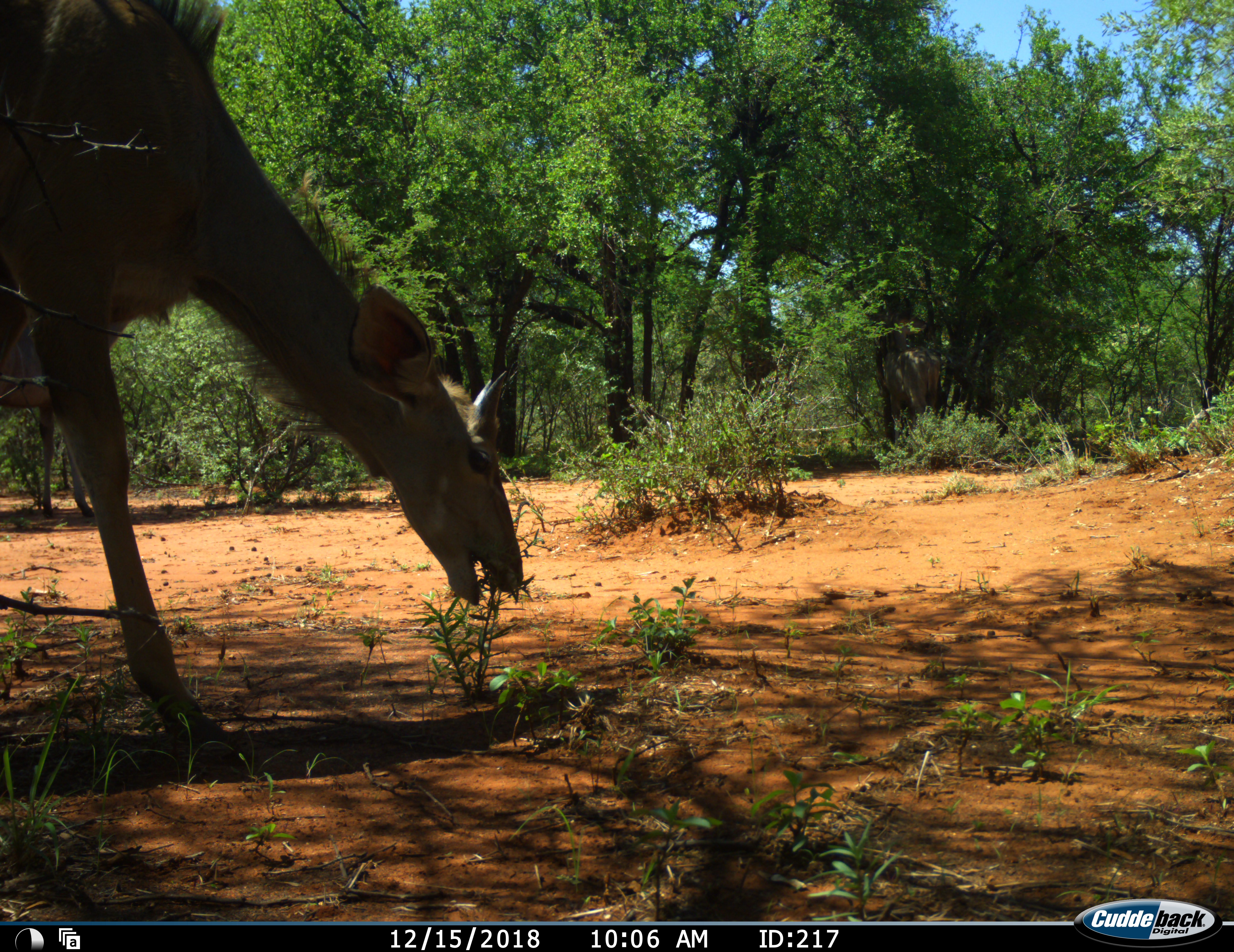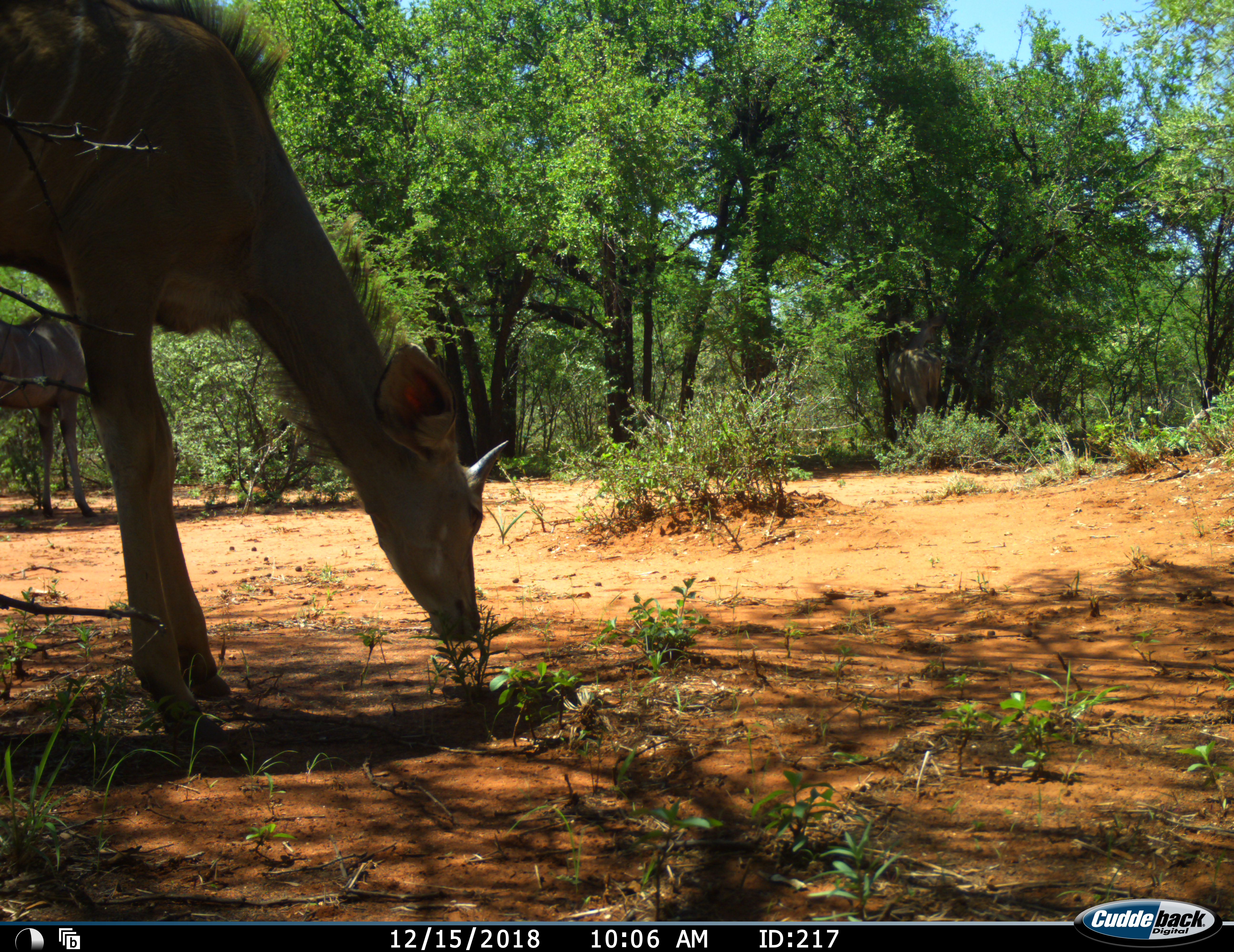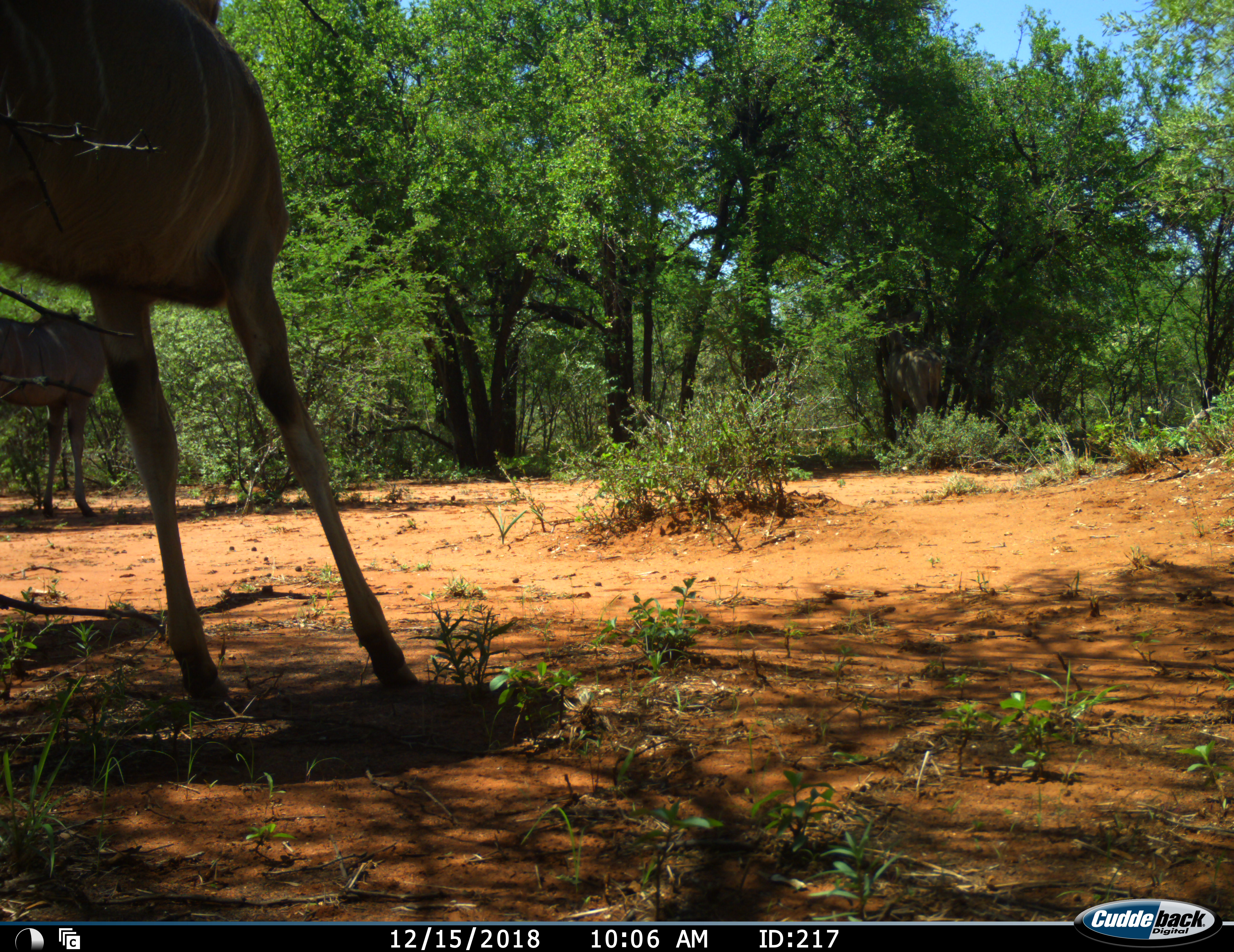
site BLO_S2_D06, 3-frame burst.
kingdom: Animalia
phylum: Chordata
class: Mammalia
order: Artiodactyla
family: Bovidae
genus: Tragelaphus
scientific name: Tragelaphus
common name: kudu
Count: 2.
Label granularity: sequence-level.